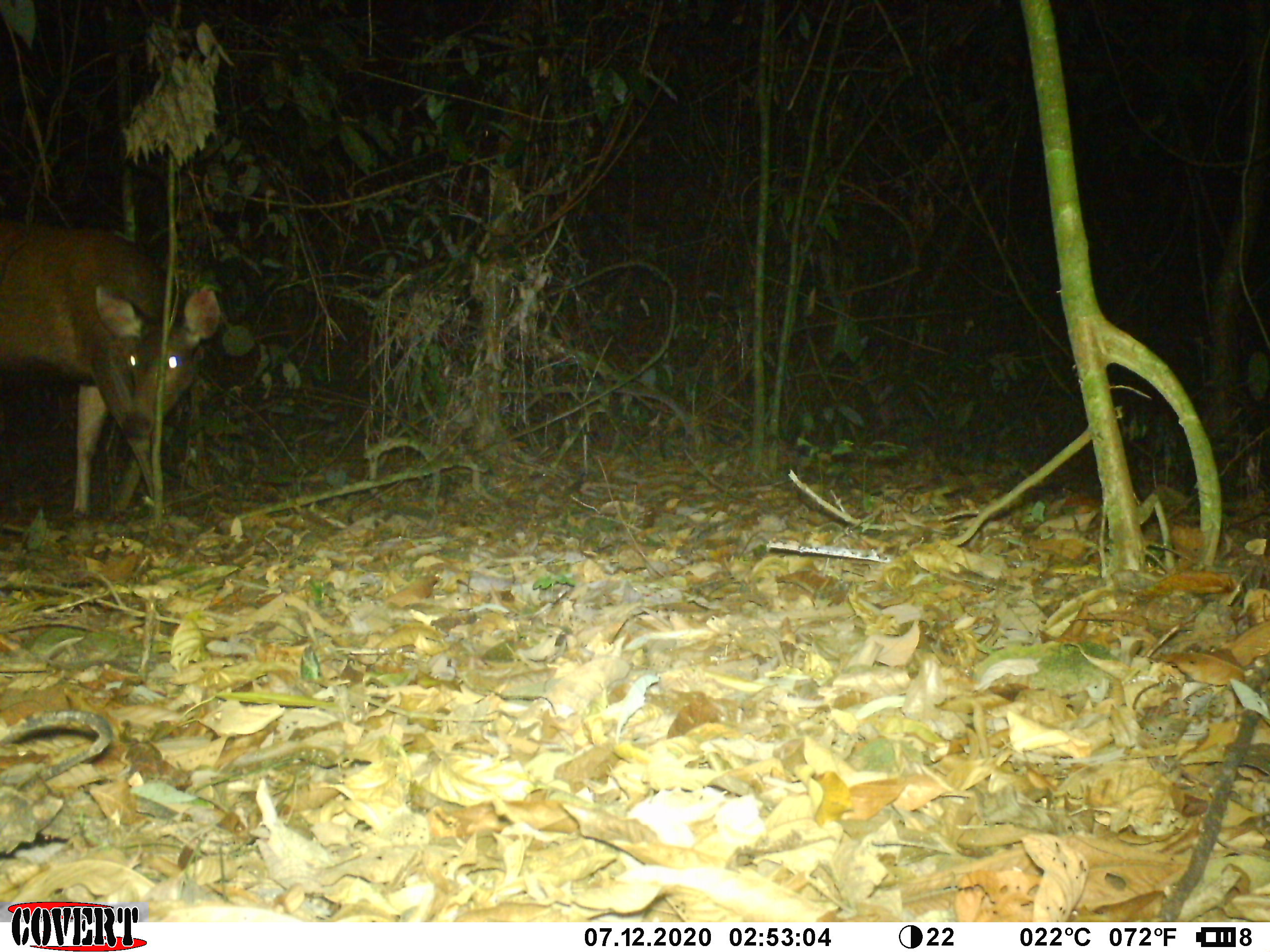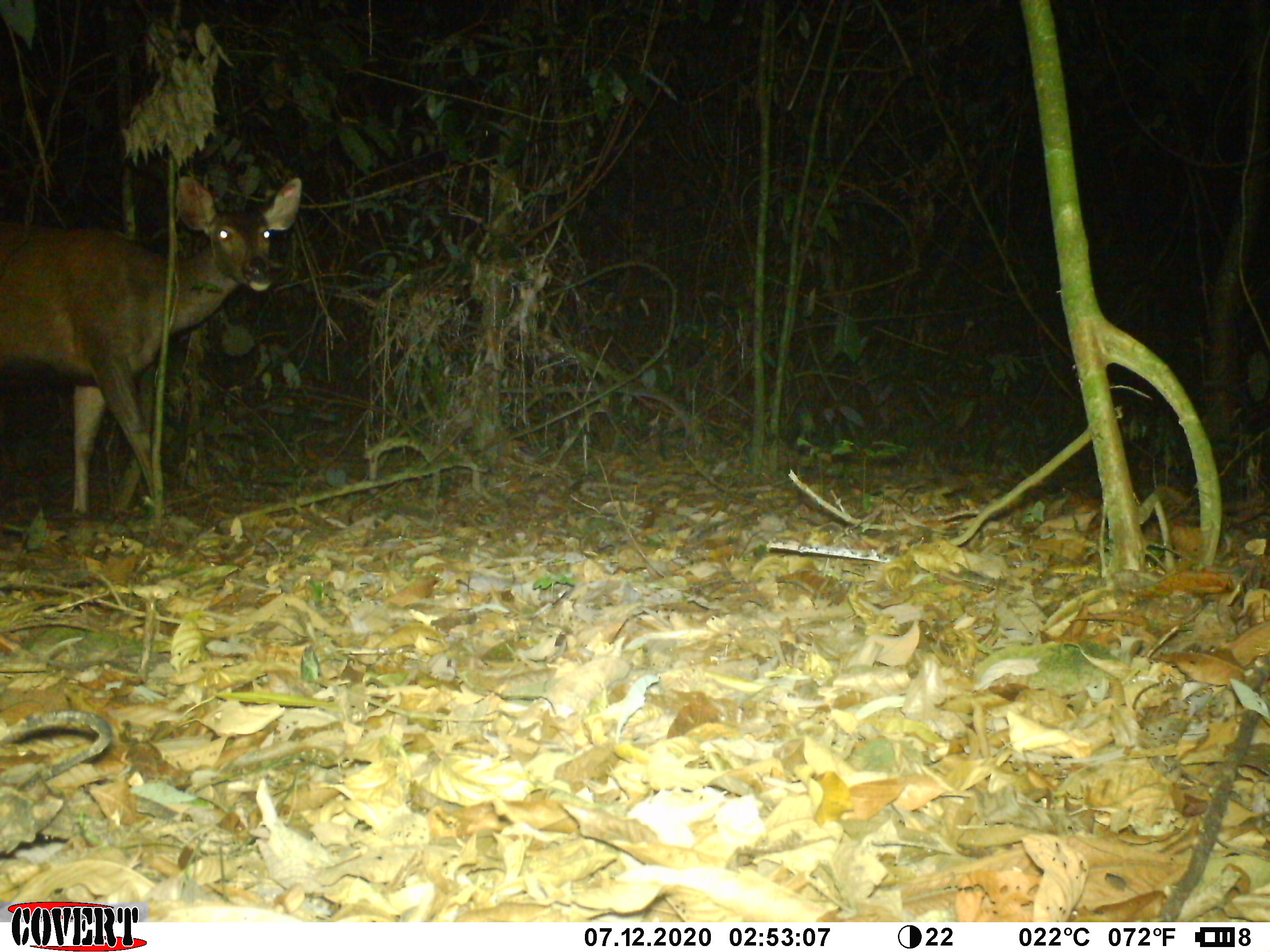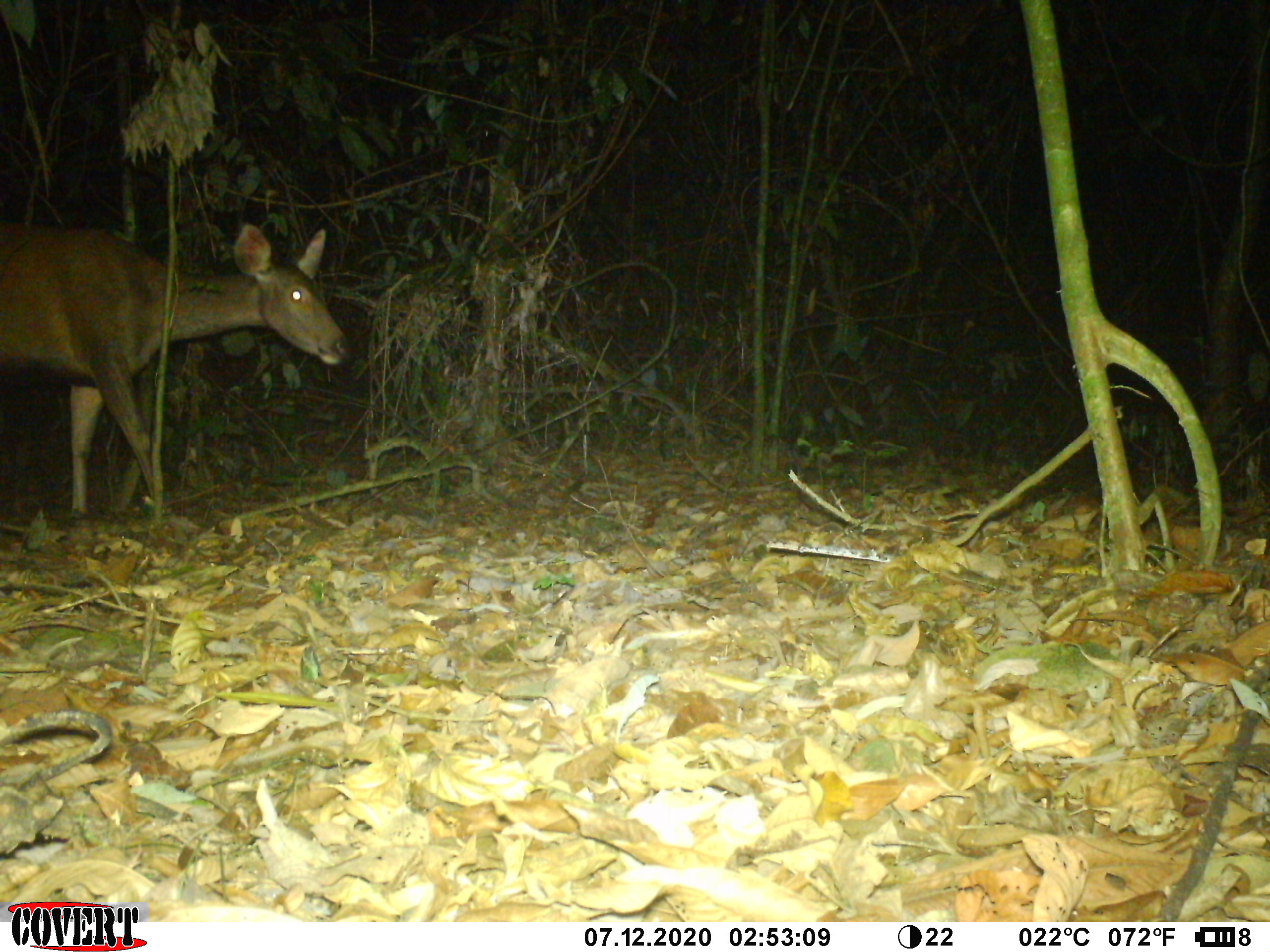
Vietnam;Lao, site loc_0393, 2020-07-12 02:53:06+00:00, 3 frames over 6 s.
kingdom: Animalia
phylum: Chordata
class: Mammalia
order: Artiodactyla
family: Cervidae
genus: Rusa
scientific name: Rusa unicolor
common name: sambar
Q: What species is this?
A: Sambar (Rusa unicolor).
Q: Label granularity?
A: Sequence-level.